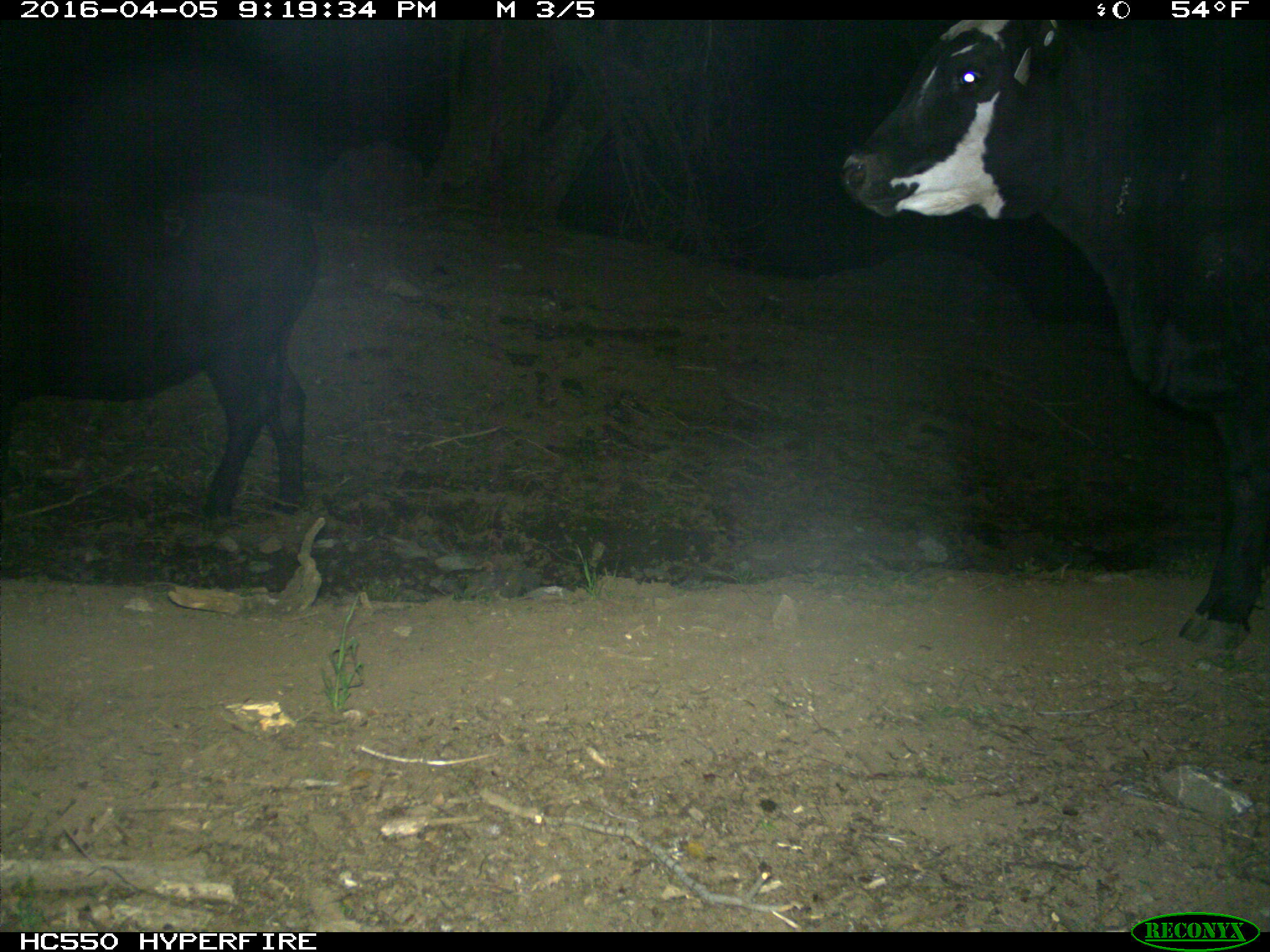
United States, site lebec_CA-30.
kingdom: Animalia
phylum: Chordata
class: Mammalia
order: Artiodactyla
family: Bovidae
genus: Bos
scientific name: Bos taurus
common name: domestic cow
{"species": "Bos taurus (domestic cow)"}